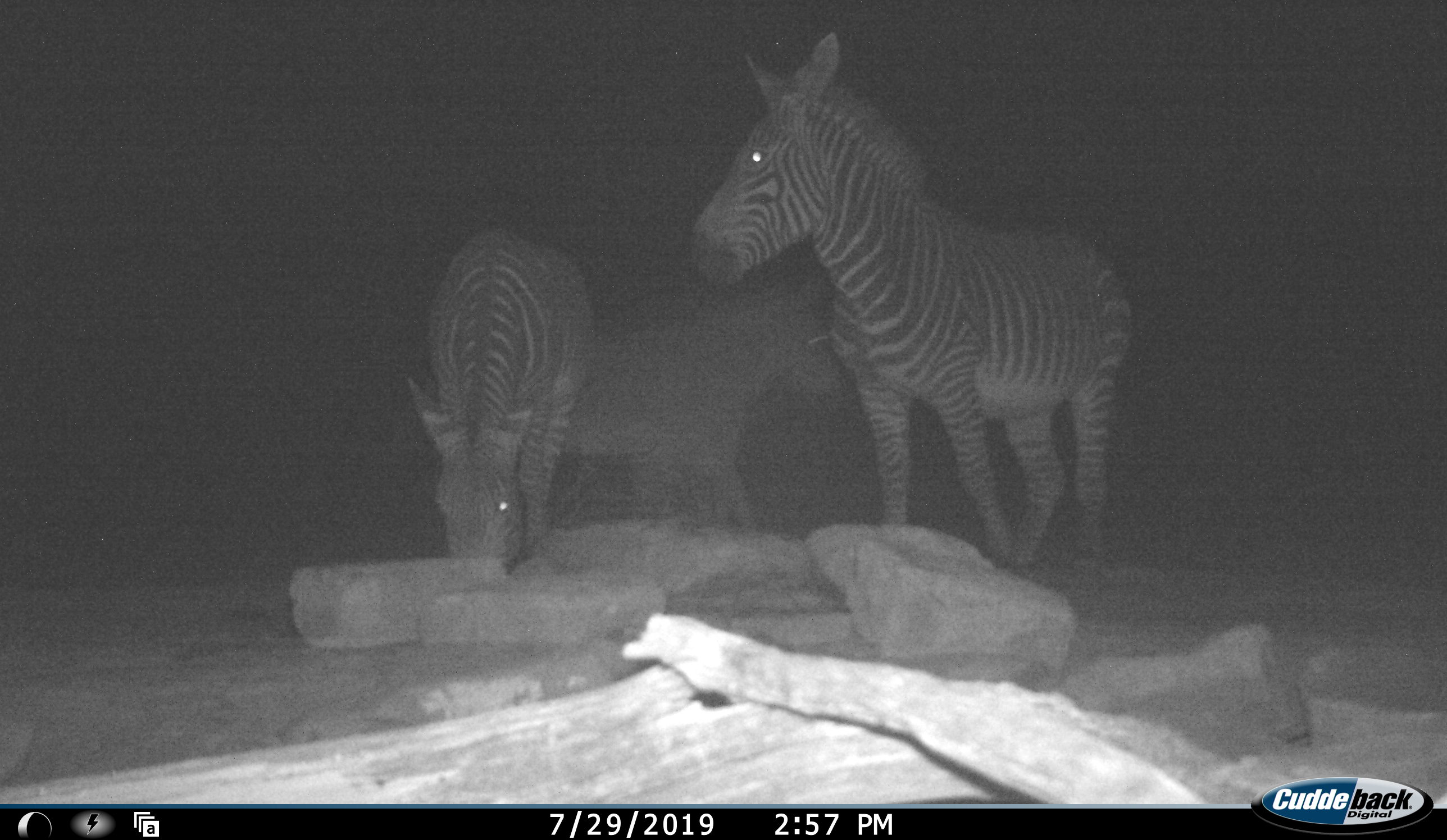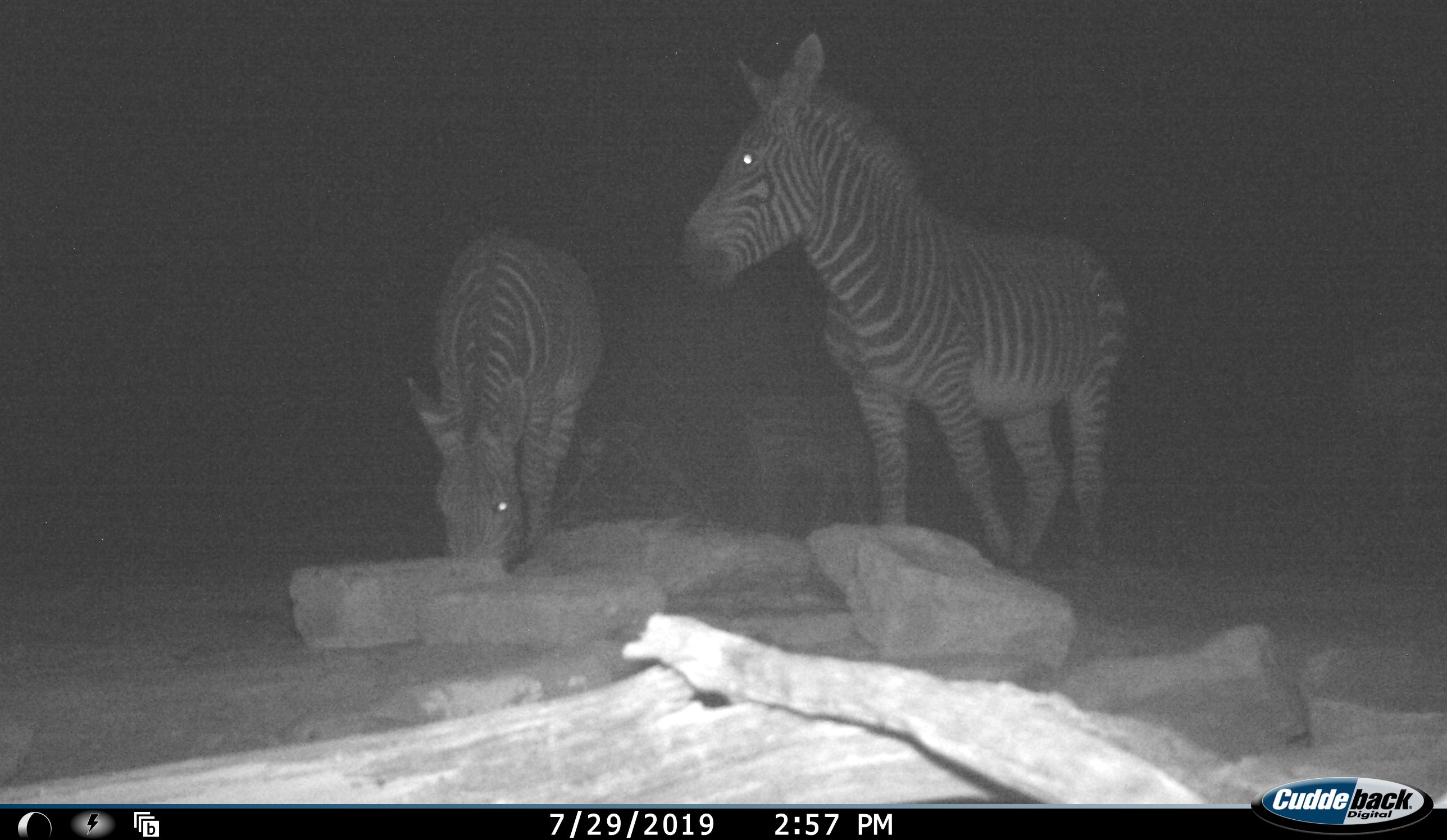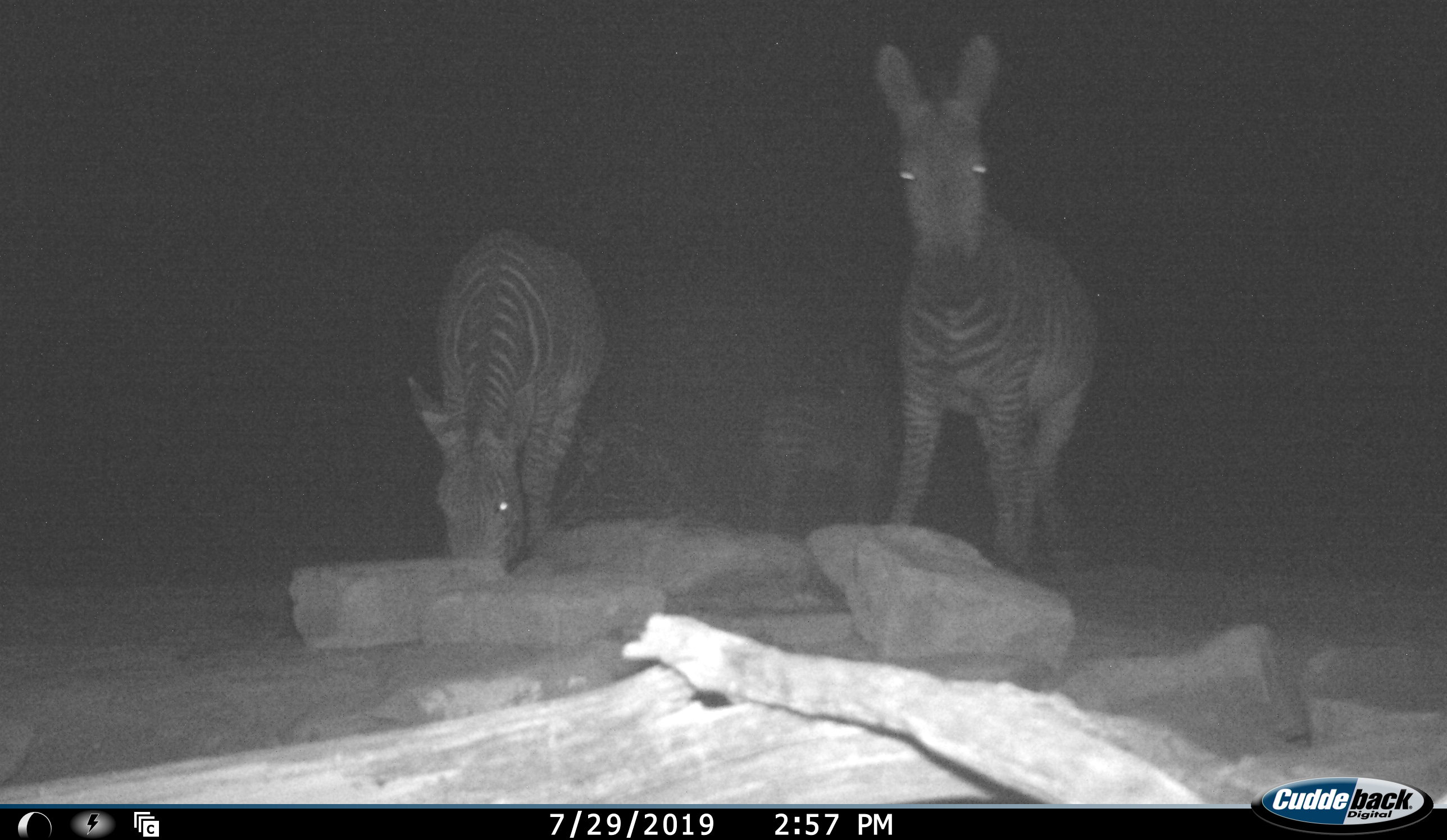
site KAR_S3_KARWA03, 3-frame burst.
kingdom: Animalia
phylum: Chordata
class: Mammalia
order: Perissodactyla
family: Equidae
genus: Equus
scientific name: Equus zebra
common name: mountain zebra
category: zebramountain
Zebramountain (mountain zebra) (Equus zebra), count 3. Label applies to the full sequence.